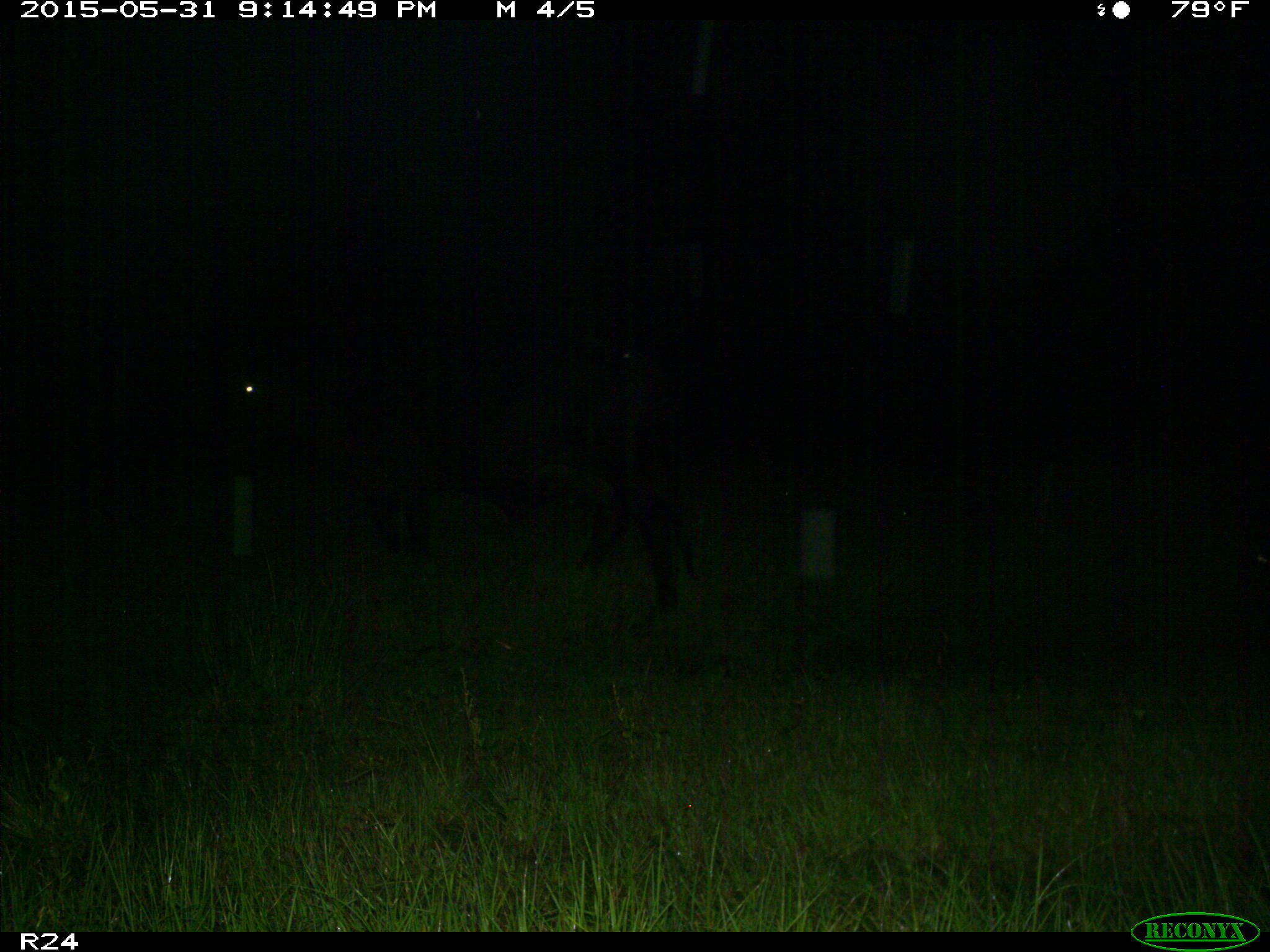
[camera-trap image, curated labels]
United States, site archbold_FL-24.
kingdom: Animalia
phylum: Chordata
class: Mammalia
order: Artiodactyla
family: Bovidae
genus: Bos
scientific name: Bos taurus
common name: domestic cow